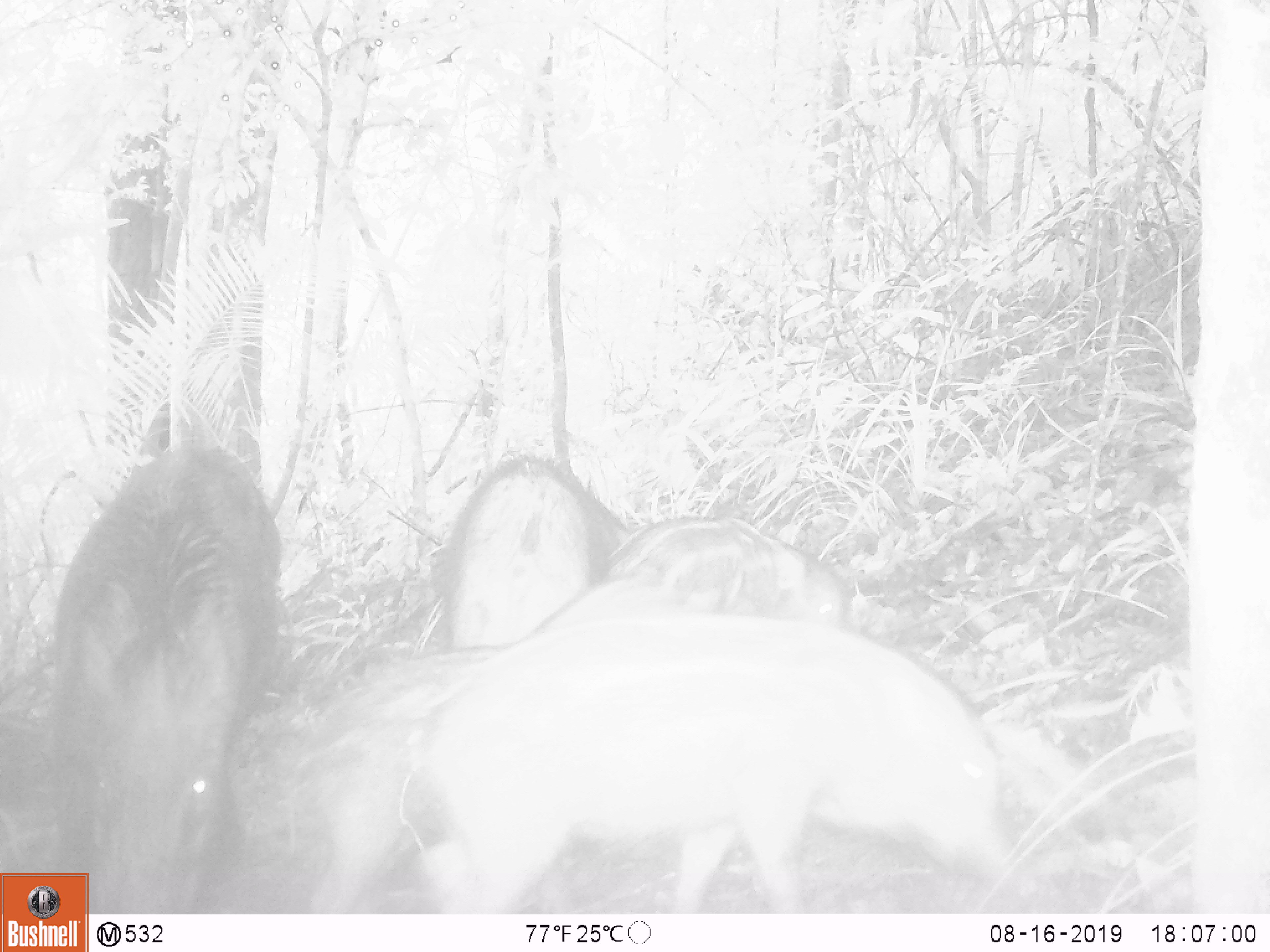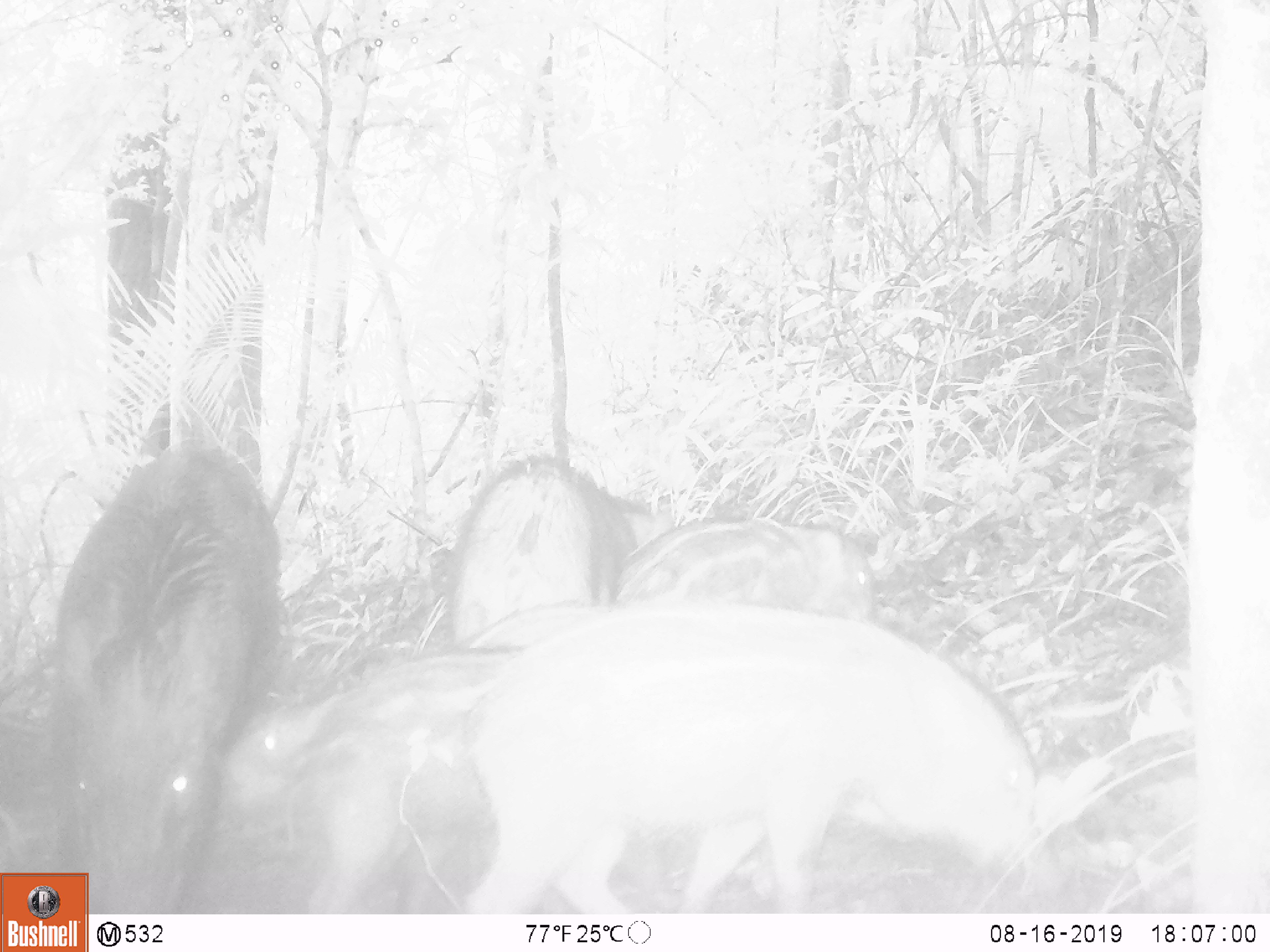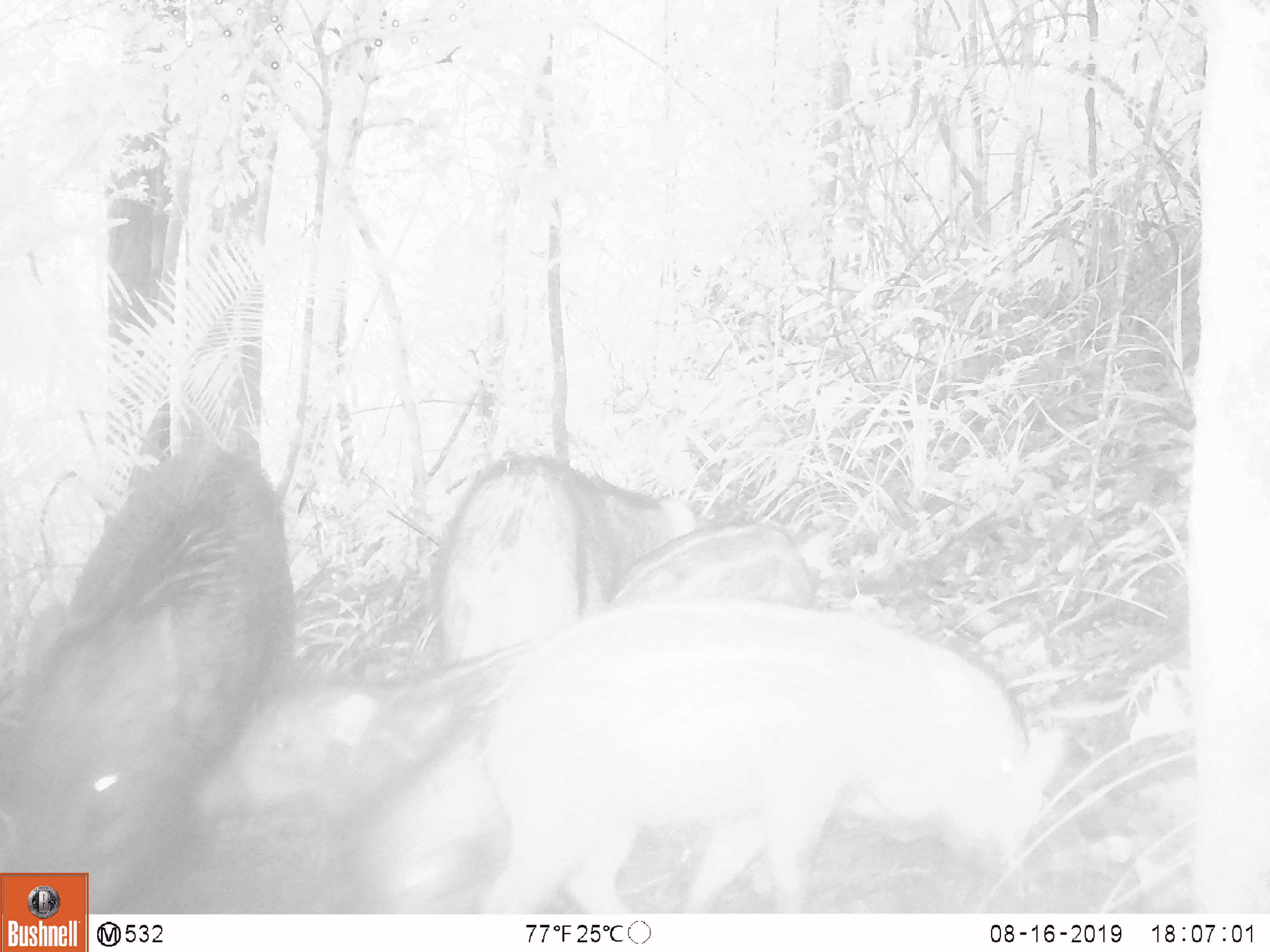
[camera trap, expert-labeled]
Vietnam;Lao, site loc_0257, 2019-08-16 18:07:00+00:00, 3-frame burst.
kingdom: Animalia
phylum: Chordata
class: Mammalia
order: Artiodactyla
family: Suidae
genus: Sus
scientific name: Sus scrofa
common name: eurasian wild pig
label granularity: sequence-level